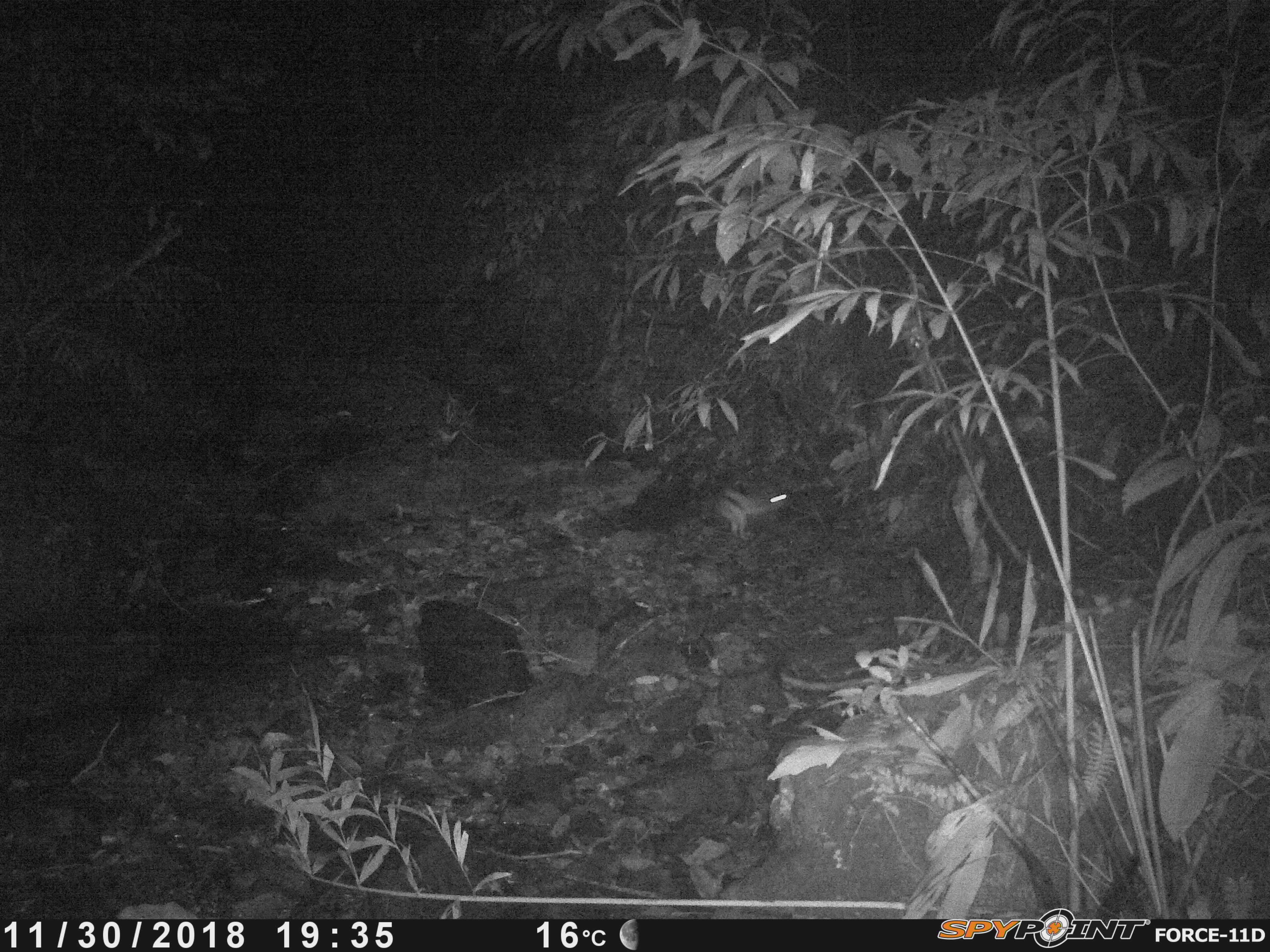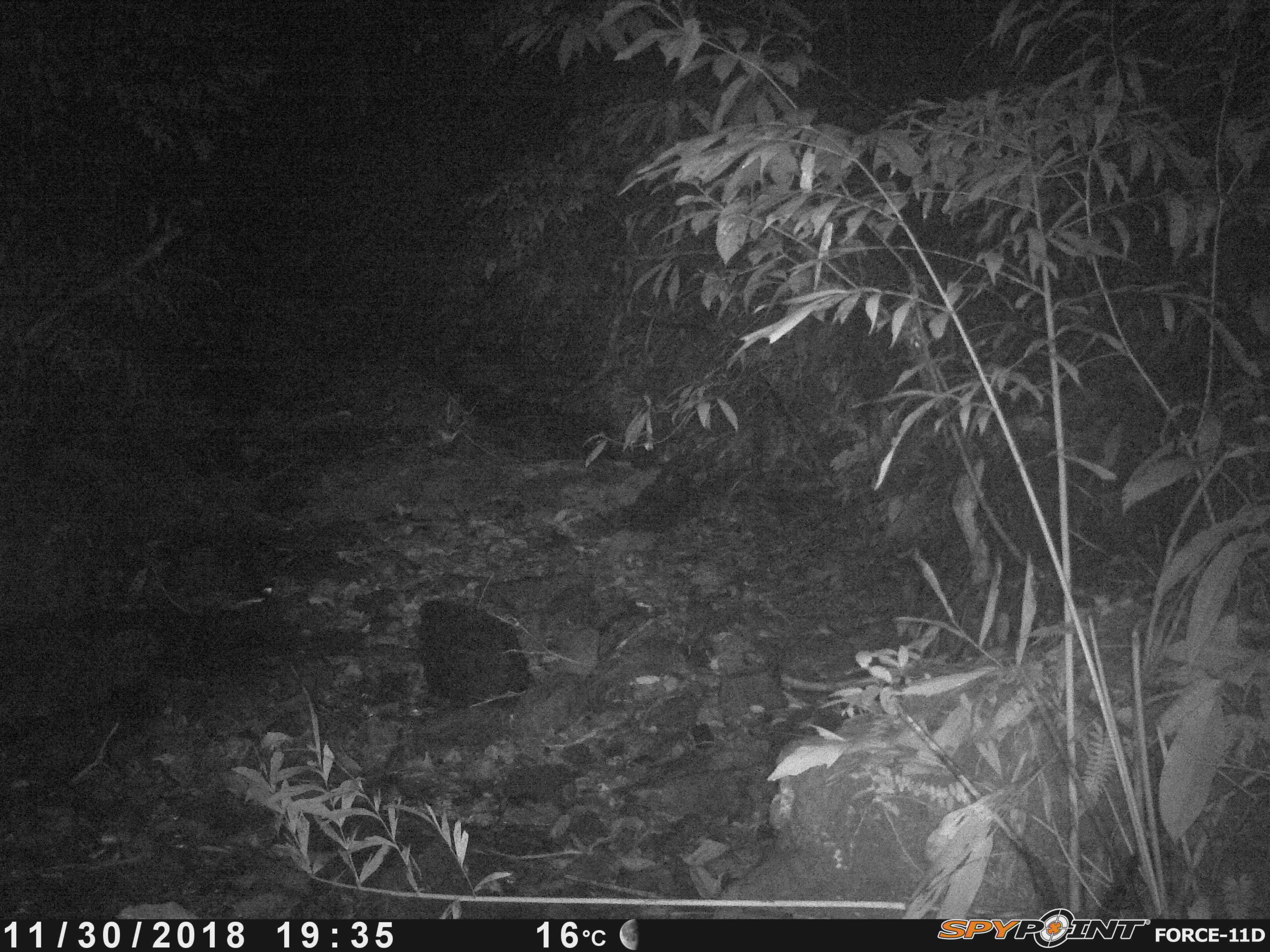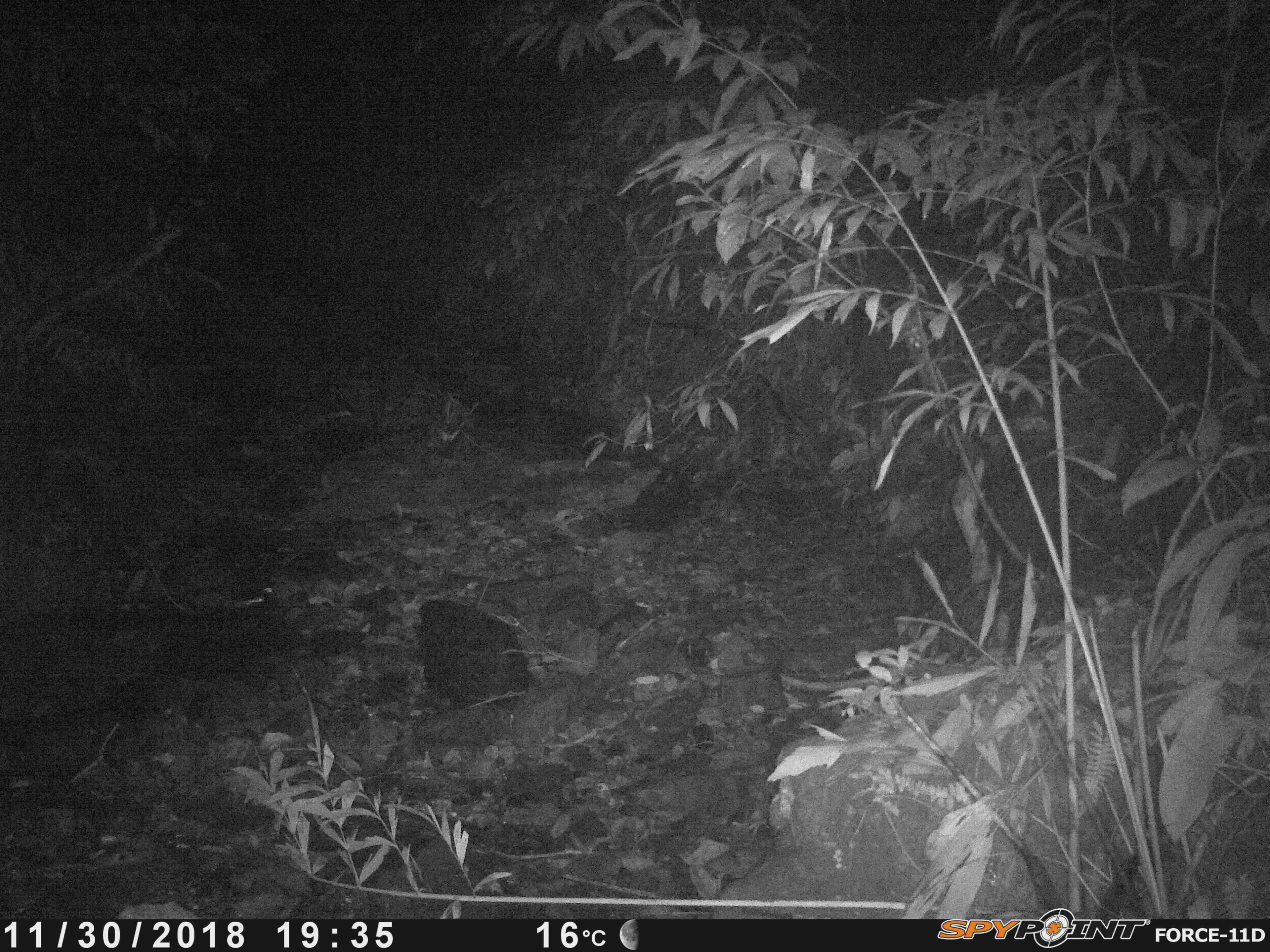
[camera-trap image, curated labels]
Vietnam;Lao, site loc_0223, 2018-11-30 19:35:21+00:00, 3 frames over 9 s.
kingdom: Animalia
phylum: Chordata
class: Mammalia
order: Lagomorpha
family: Leporidae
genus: Nesolagus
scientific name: Nesolagus timminsi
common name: annamite striped rabbit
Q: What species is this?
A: Annamite striped rabbit (Nesolagus timminsi).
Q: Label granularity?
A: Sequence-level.